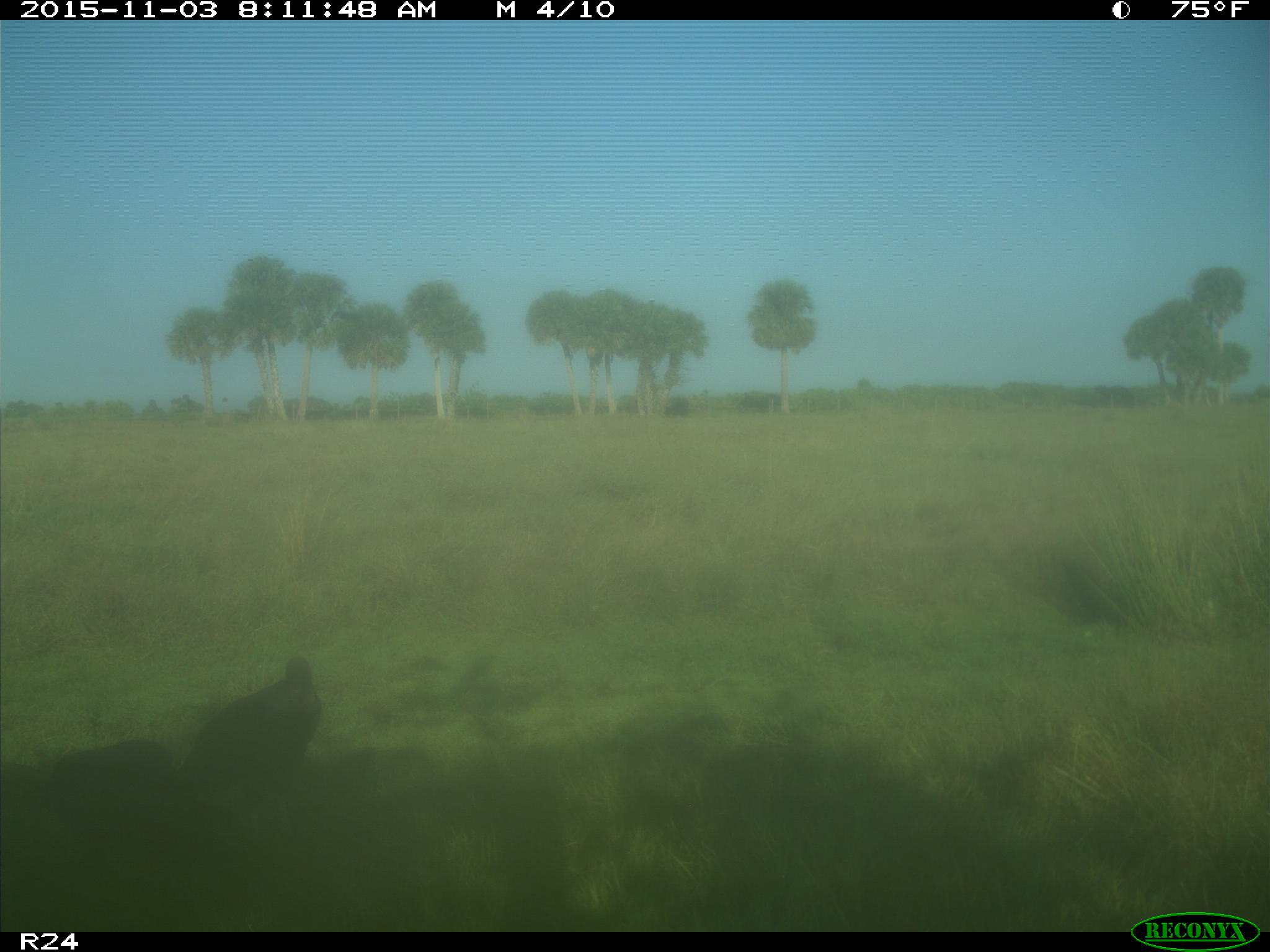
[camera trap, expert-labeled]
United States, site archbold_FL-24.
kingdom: Animalia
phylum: Chordata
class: Aves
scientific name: Aves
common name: birds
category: unidentified bird